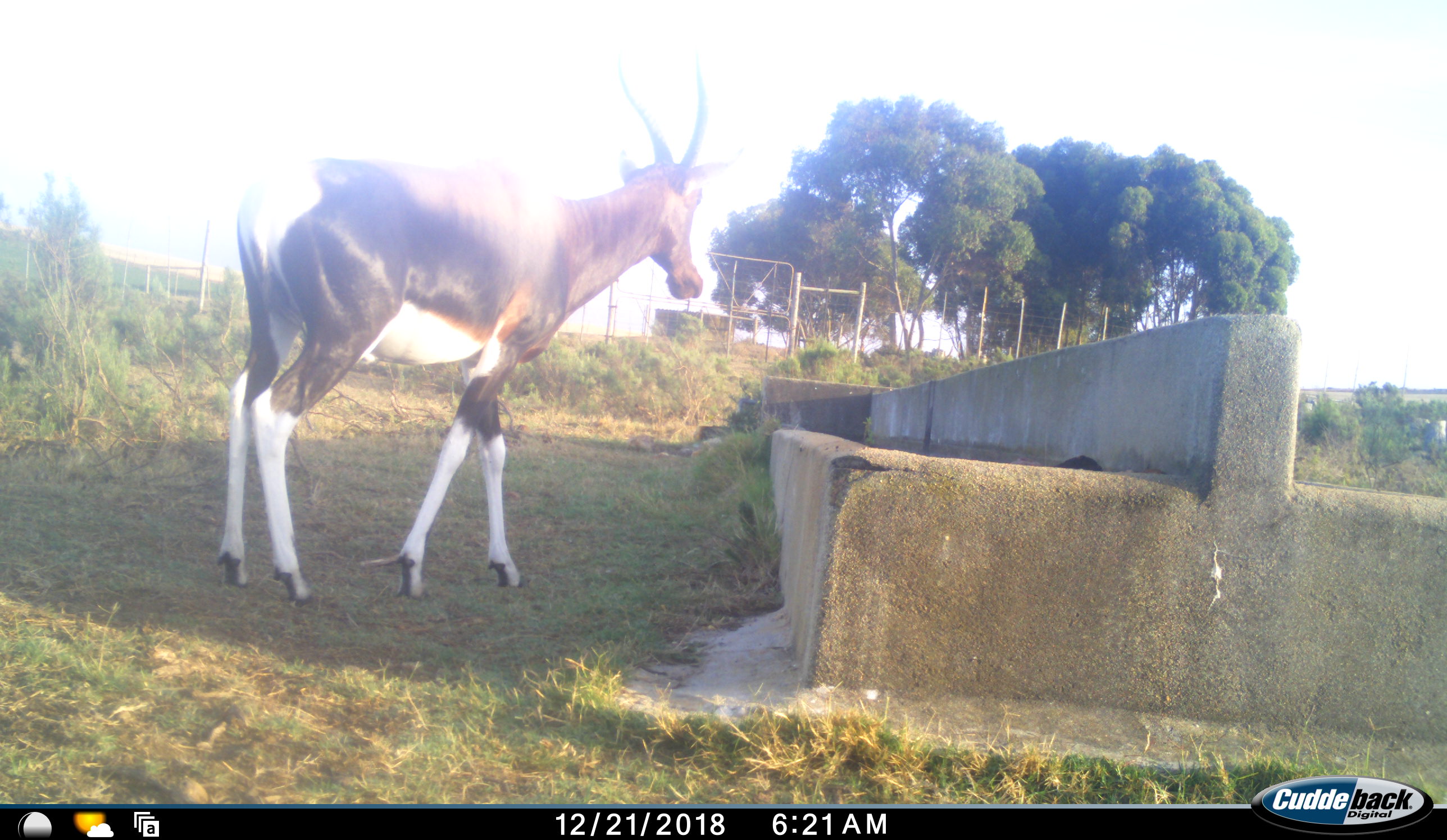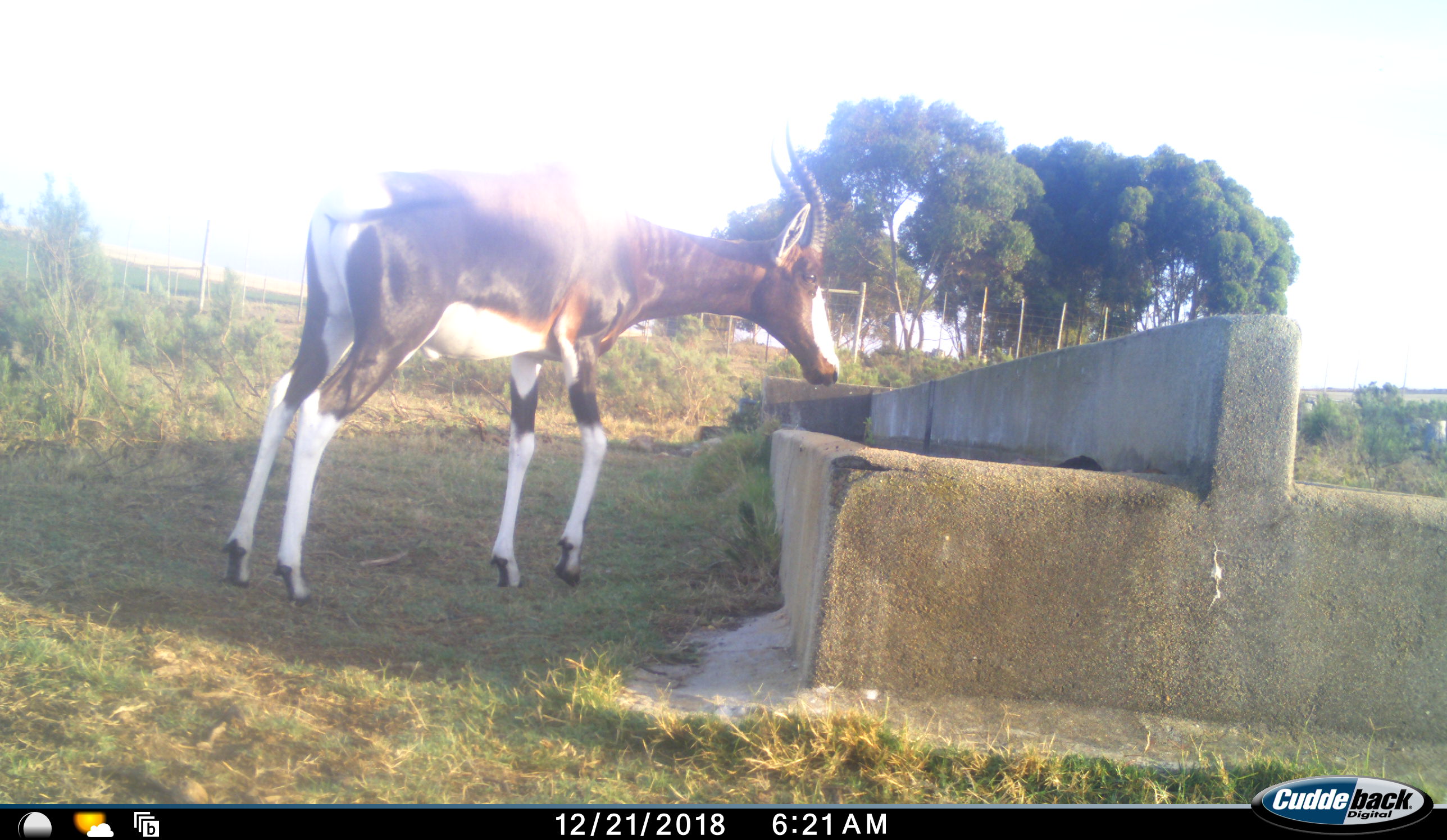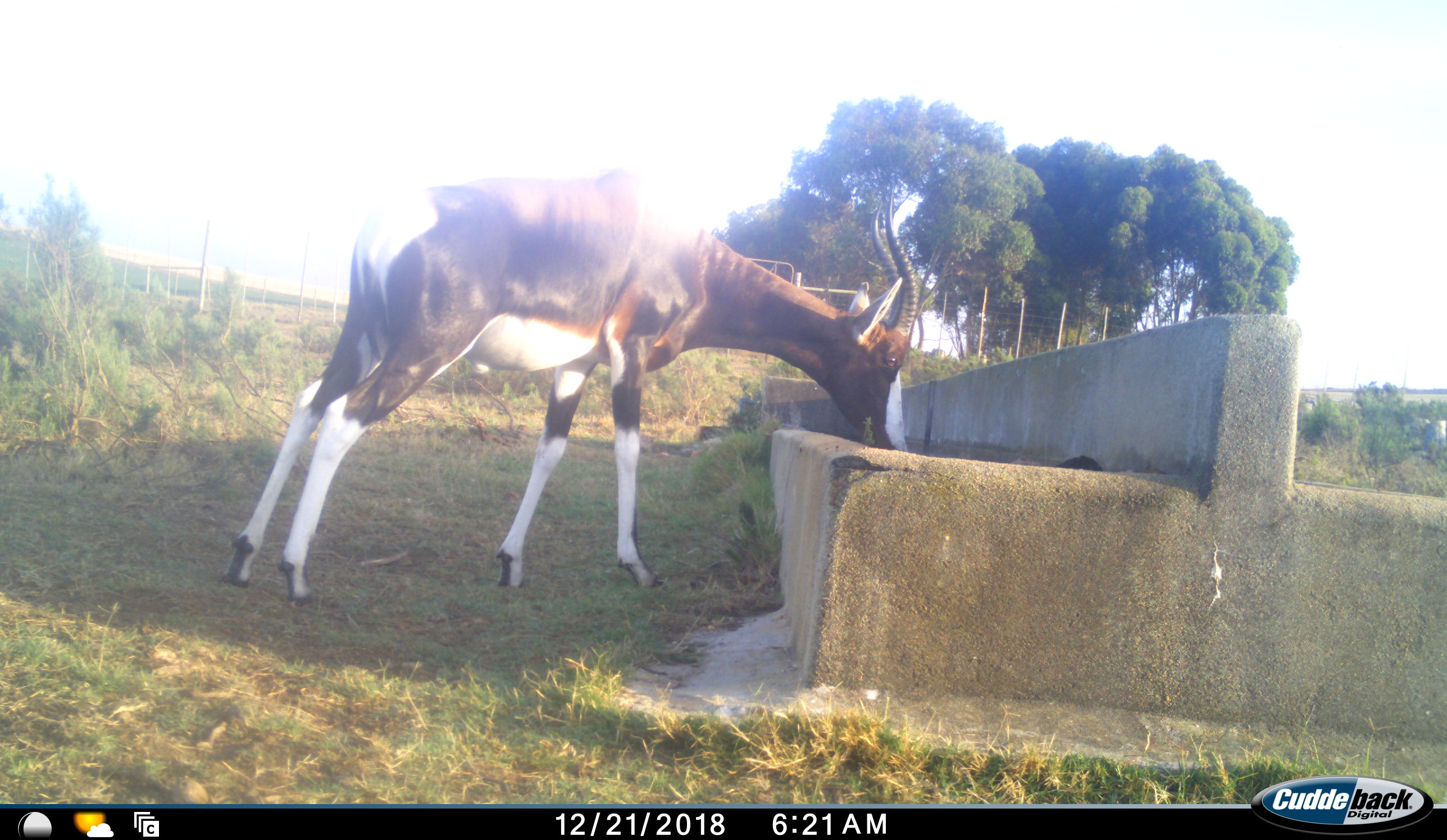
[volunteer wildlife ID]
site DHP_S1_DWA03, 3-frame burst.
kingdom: Animalia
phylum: Chordata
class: Mammalia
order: Artiodactyla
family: Bovidae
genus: Damaliscus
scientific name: Damaliscus pygargus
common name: bontebok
Bontebok (Damaliscus pygargus), count 1. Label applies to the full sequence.